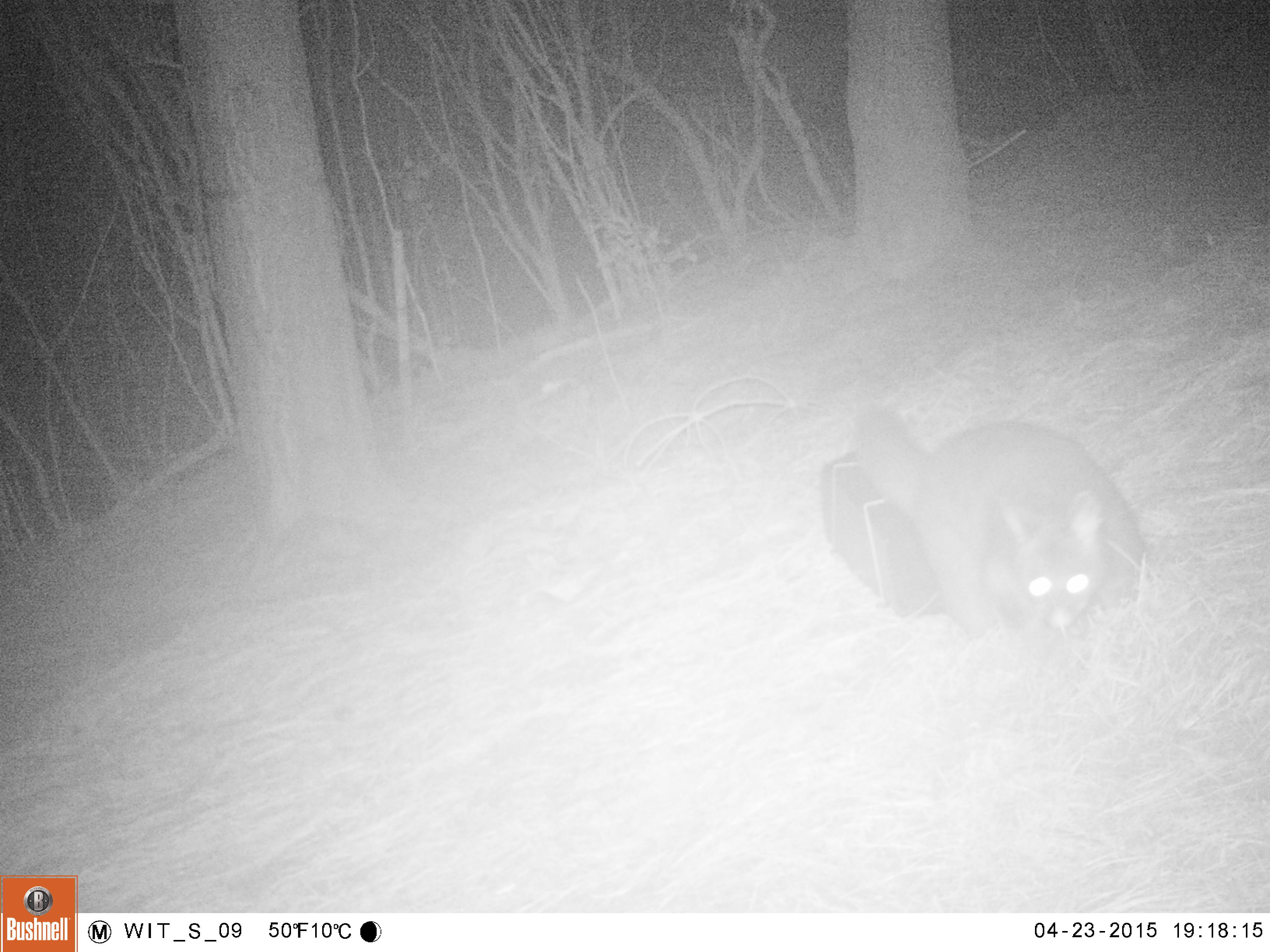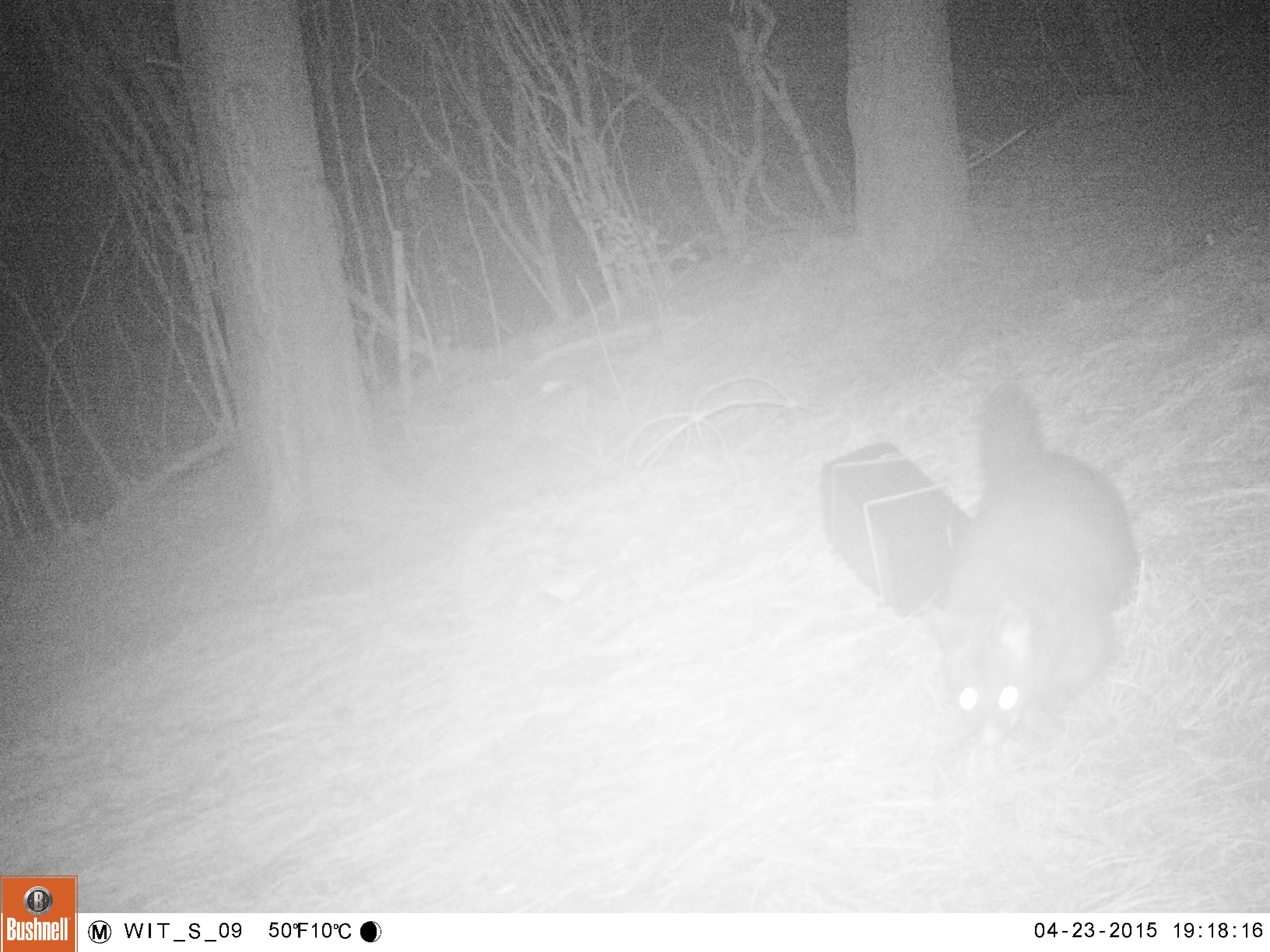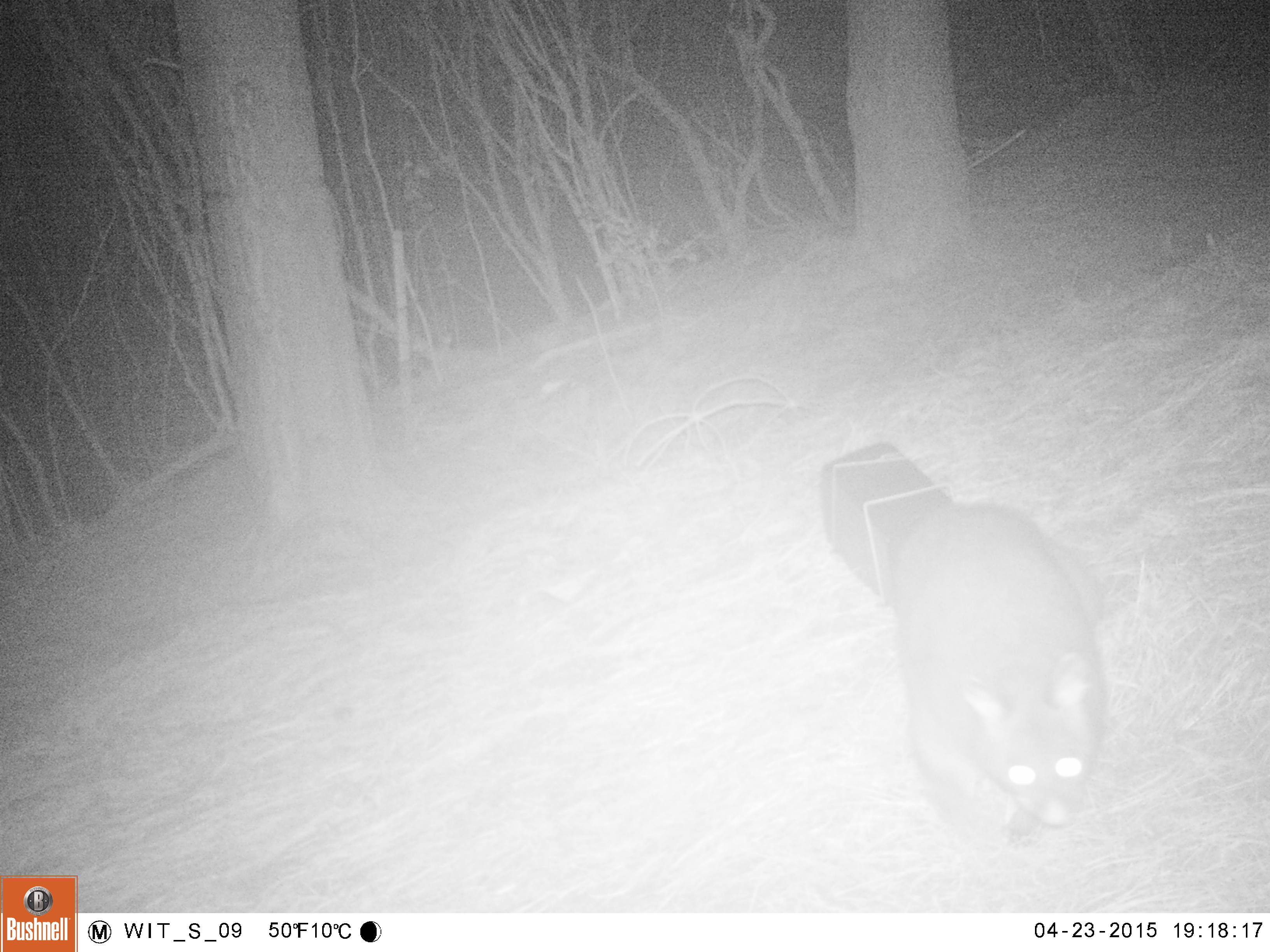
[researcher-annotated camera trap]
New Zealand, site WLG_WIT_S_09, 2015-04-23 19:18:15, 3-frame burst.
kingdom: Animalia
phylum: Chordata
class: Mammalia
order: Diprotodontia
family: Phalangeridae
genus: Trichosurus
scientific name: Trichosurus vulpecula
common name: common brushtail possum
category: possum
Possum (common brushtail possum) (Trichosurus vulpecula).